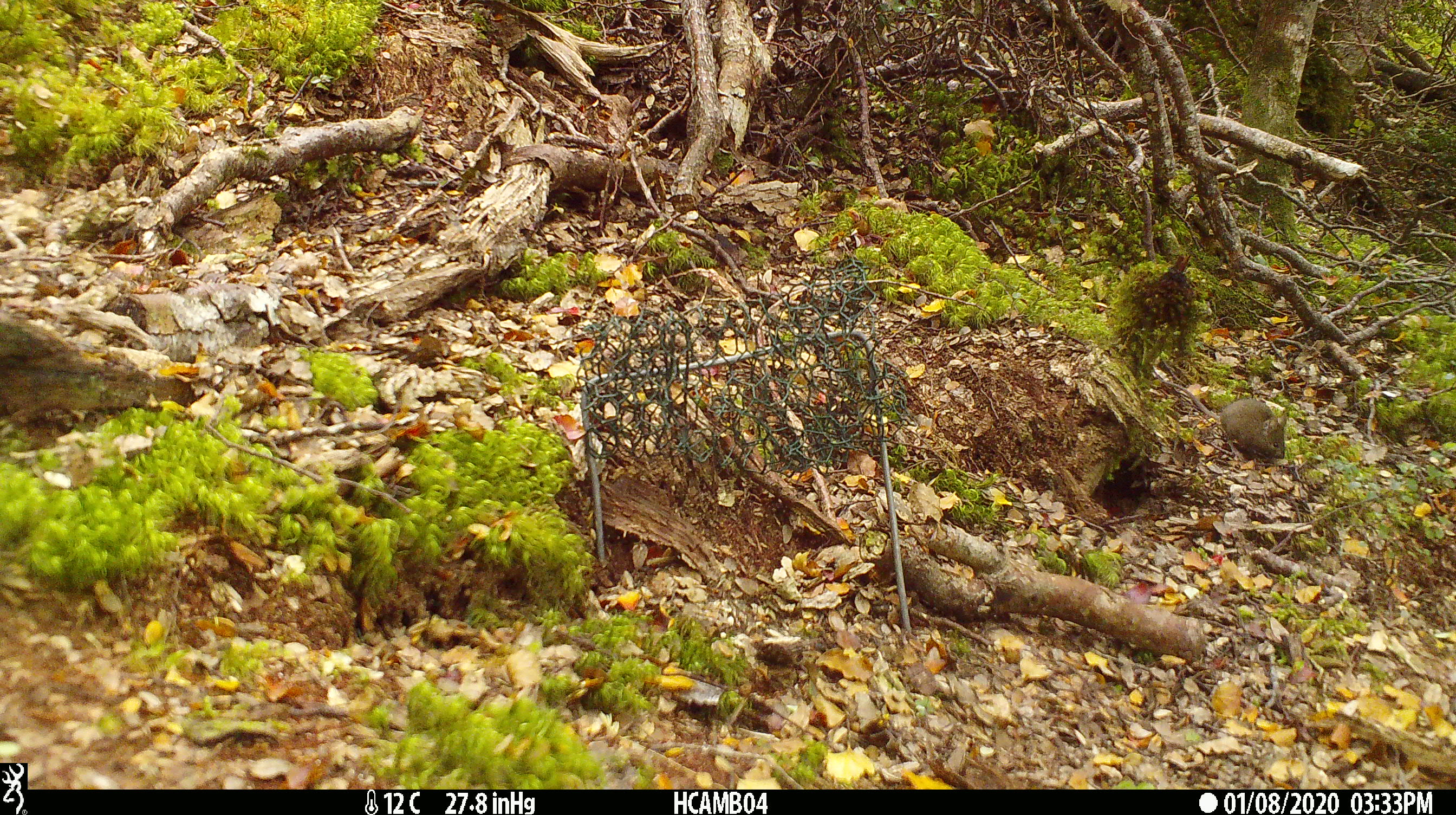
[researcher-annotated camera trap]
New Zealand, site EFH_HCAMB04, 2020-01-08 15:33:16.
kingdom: Animalia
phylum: Chordata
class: Mammalia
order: Rodentia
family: Muridae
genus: Mus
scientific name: Mus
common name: mouse